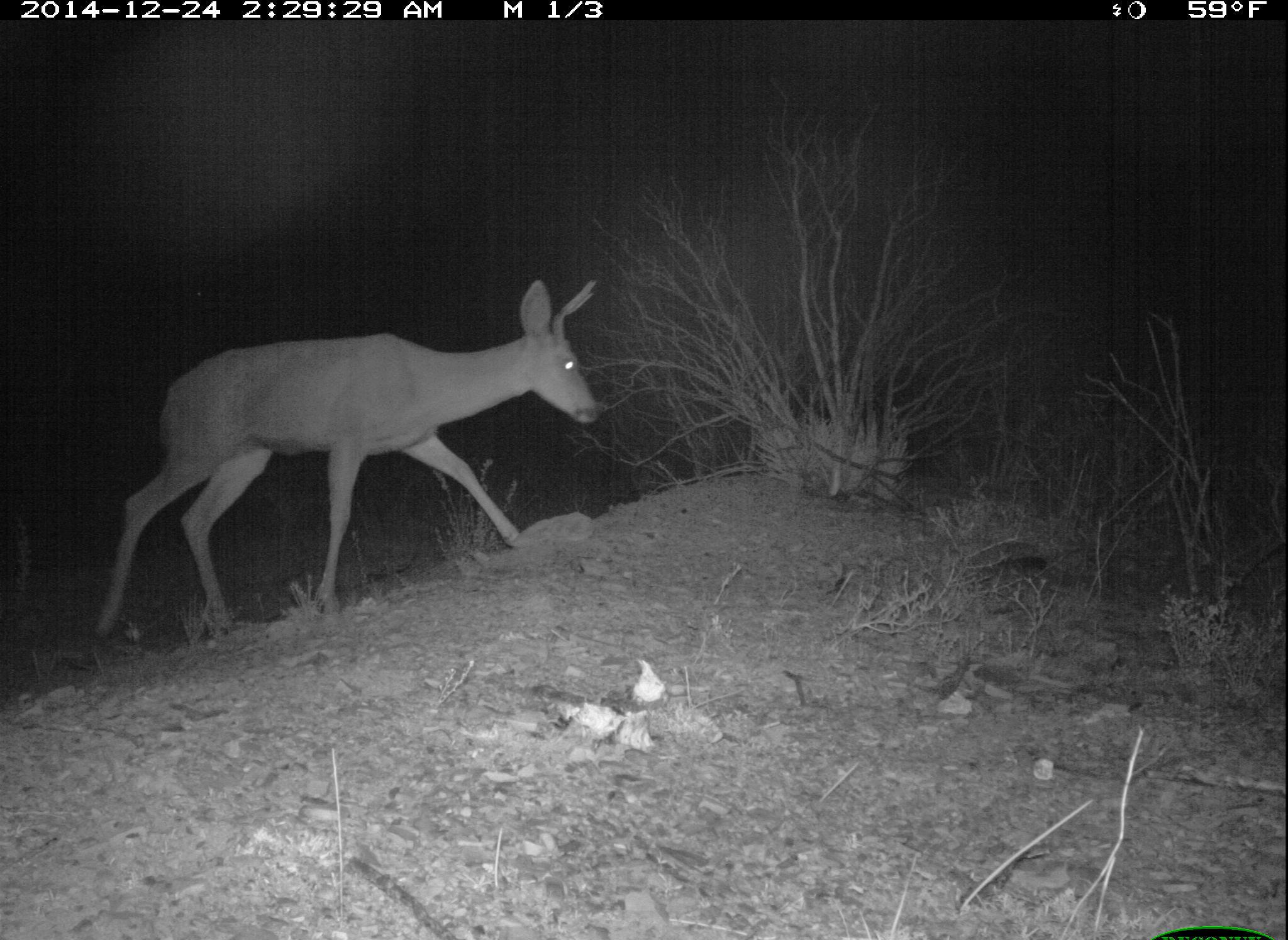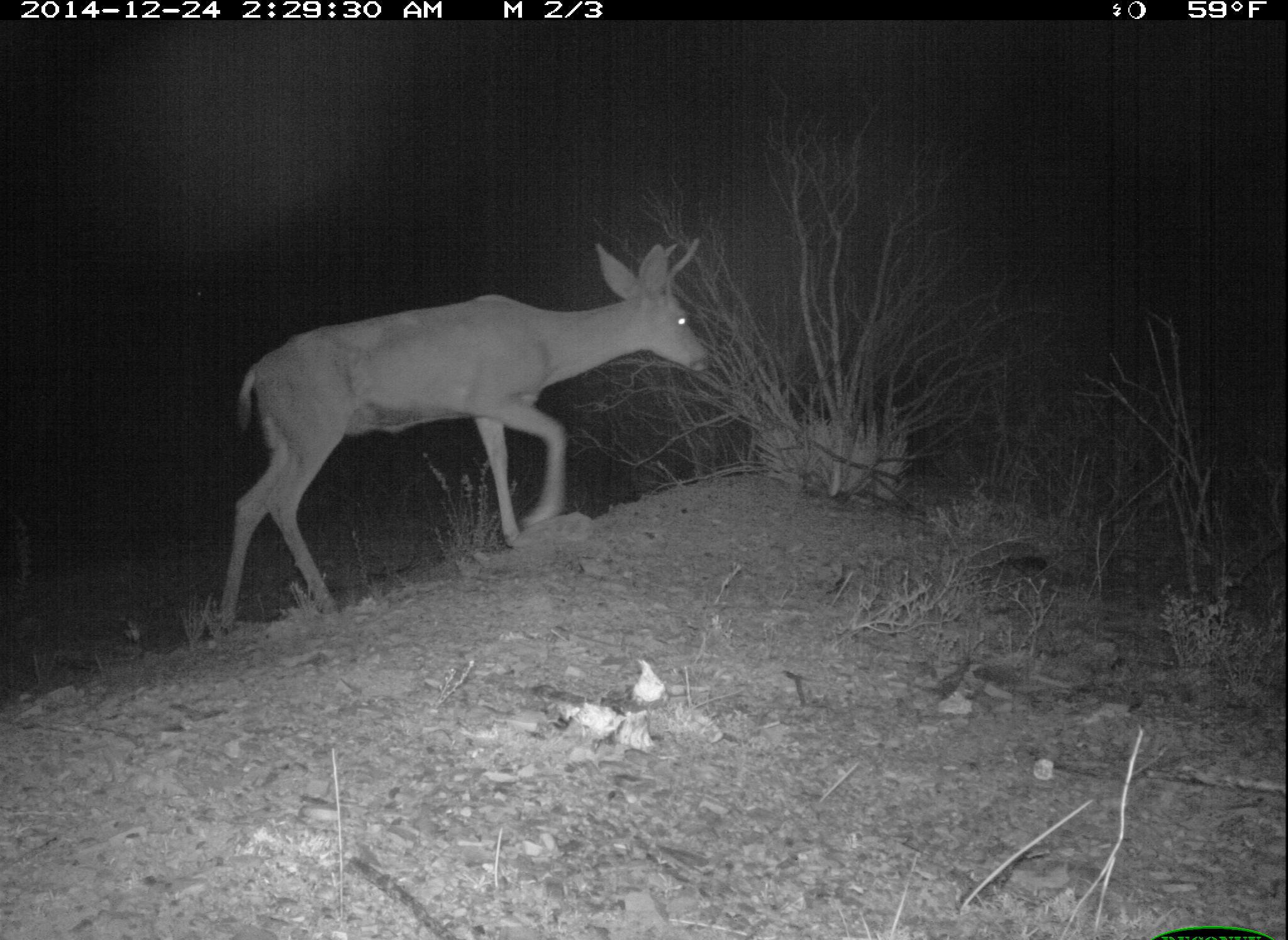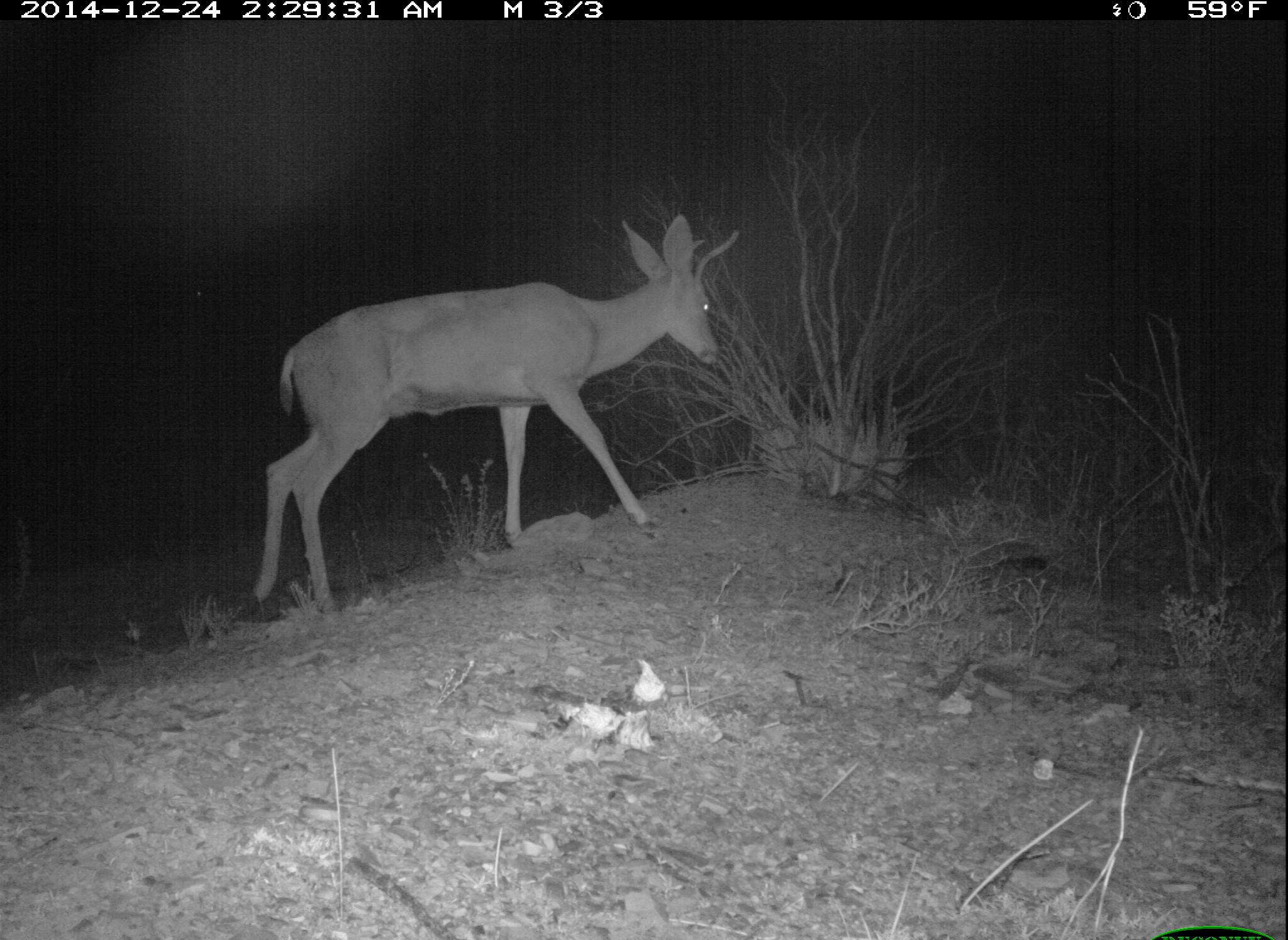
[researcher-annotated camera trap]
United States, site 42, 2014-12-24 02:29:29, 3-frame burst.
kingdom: Animalia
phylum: Chordata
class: Mammalia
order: Artiodactyla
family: Cervidae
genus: Odocoileus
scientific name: Odocoileus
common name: deer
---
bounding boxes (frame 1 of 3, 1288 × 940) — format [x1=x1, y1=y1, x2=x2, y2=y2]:
deer: [x1=91, y1=275, x2=604, y2=644]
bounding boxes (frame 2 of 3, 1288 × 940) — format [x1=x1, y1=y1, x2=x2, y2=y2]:
deer: [x1=213, y1=237, x2=721, y2=631]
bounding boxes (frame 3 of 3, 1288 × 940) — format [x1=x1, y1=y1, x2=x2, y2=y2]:
deer: [x1=237, y1=211, x2=739, y2=628]